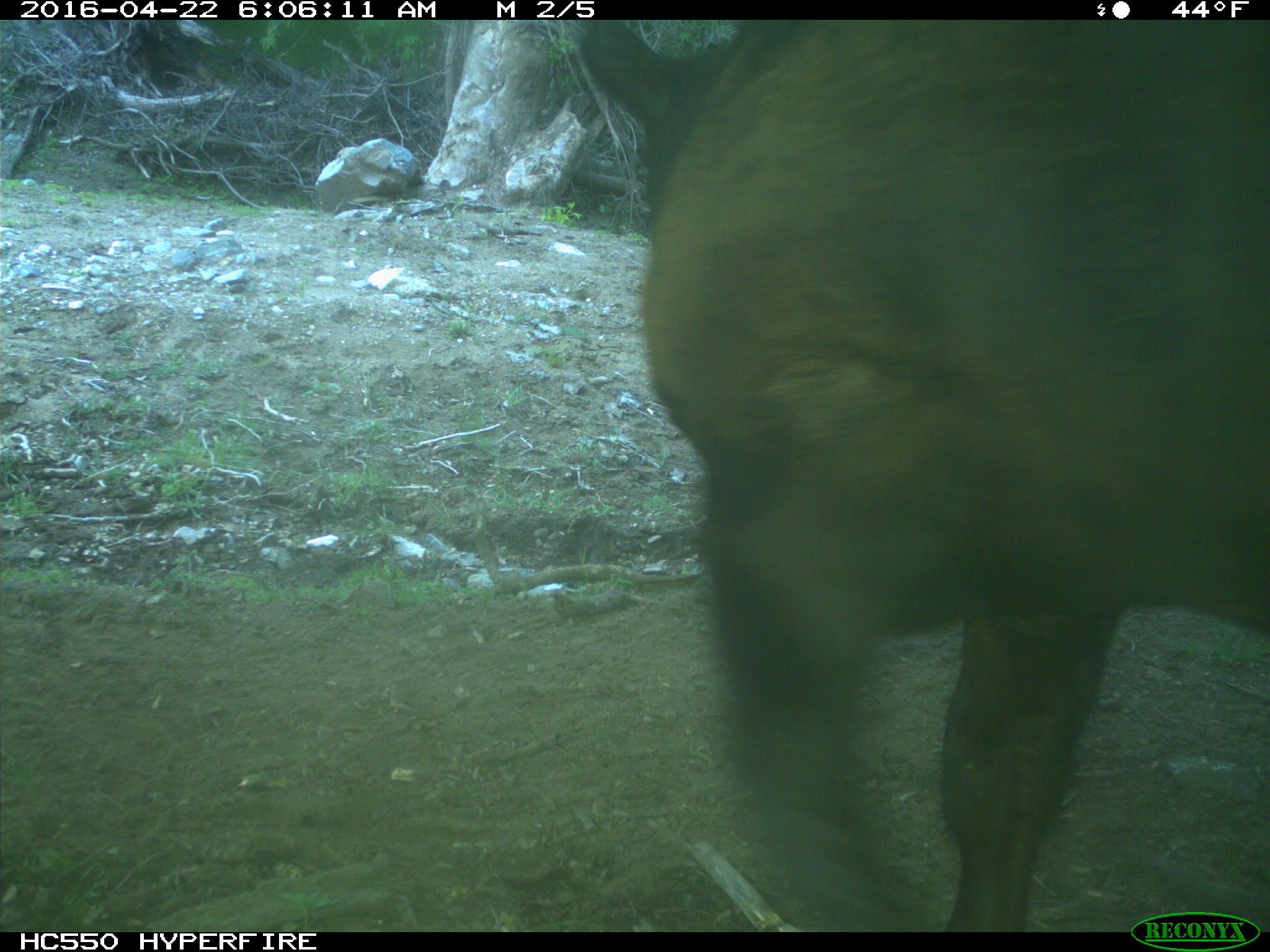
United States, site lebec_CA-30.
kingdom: Animalia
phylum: Chordata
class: Mammalia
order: Artiodactyla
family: Bovidae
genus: Bos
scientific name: Bos taurus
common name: domestic cow